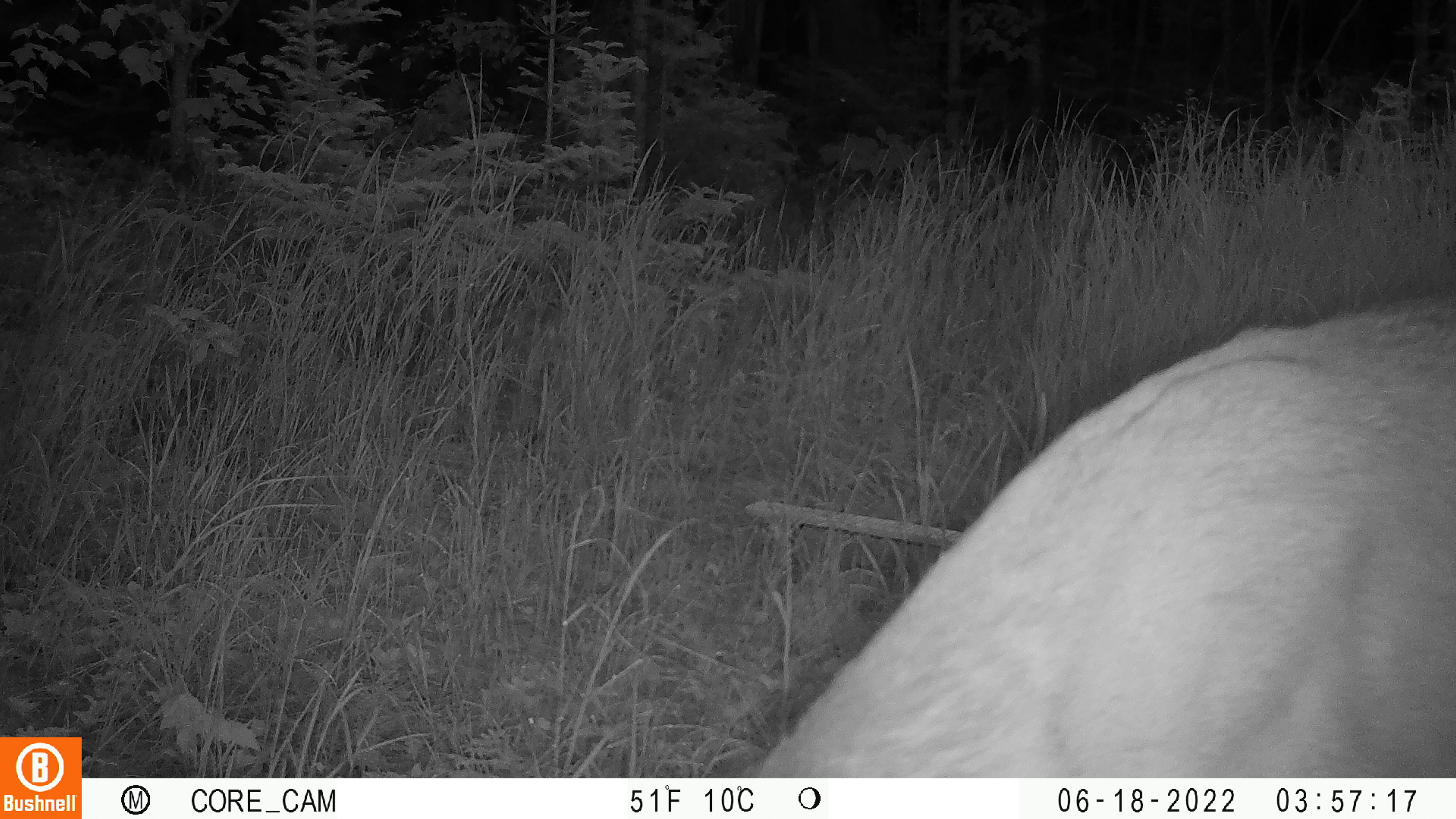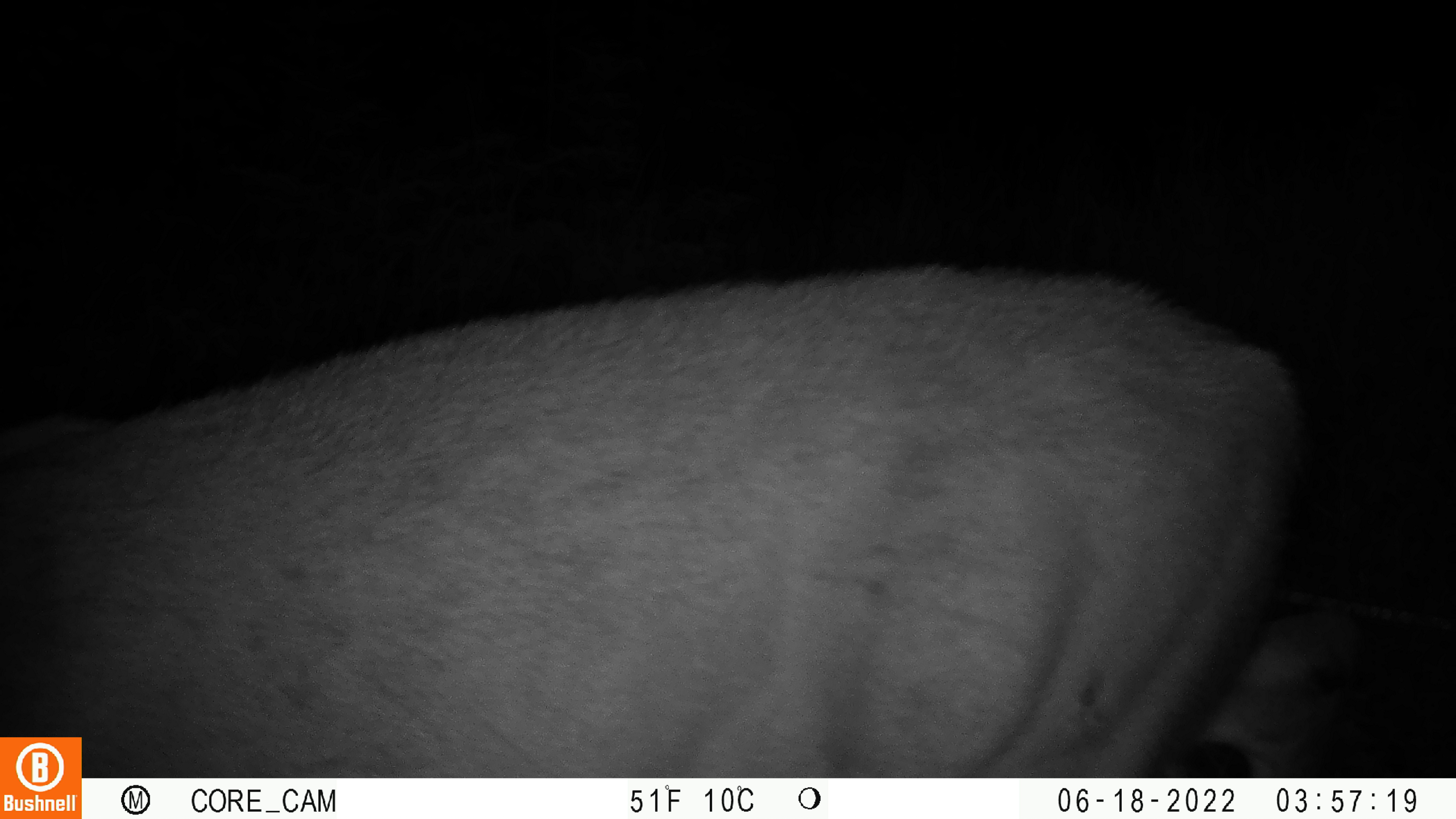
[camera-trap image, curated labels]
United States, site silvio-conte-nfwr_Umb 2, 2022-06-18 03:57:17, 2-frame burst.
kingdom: Animalia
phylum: Chordata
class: Mammalia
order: Artiodactyla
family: Cervidae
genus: Odocoileus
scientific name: Odocoileus virginianus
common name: white-tailed deer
White-tailed deer (Odocoileus virginianus).